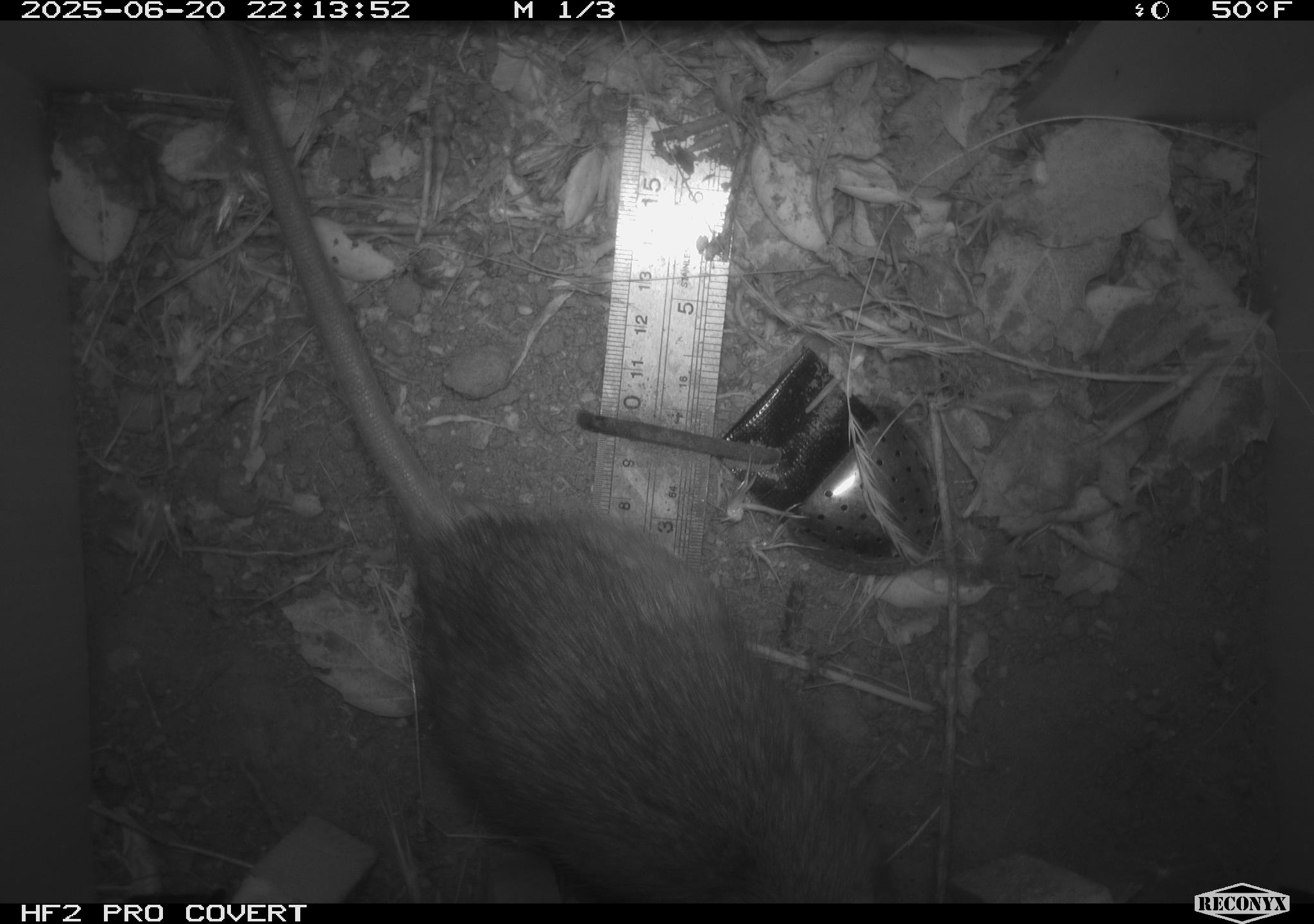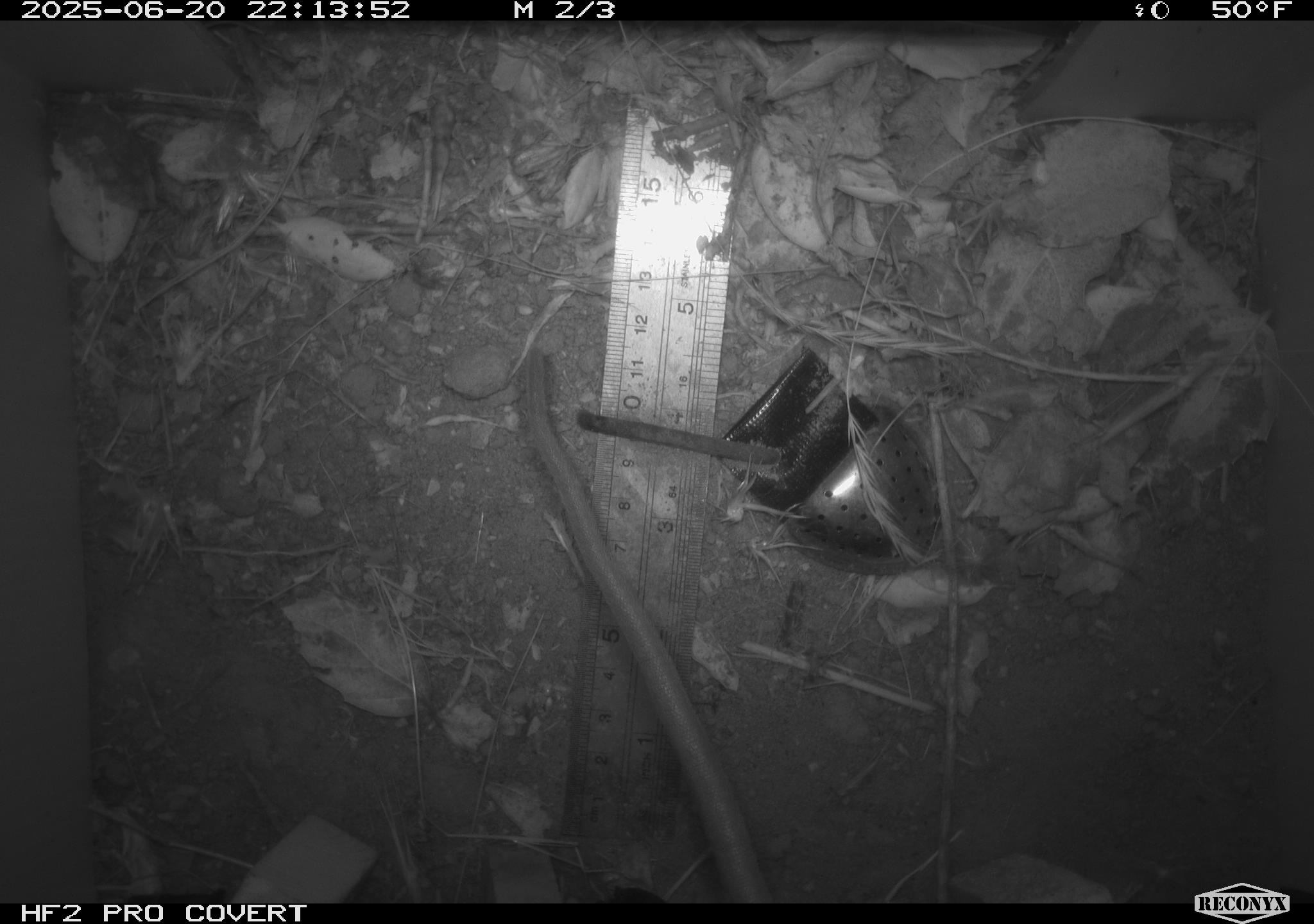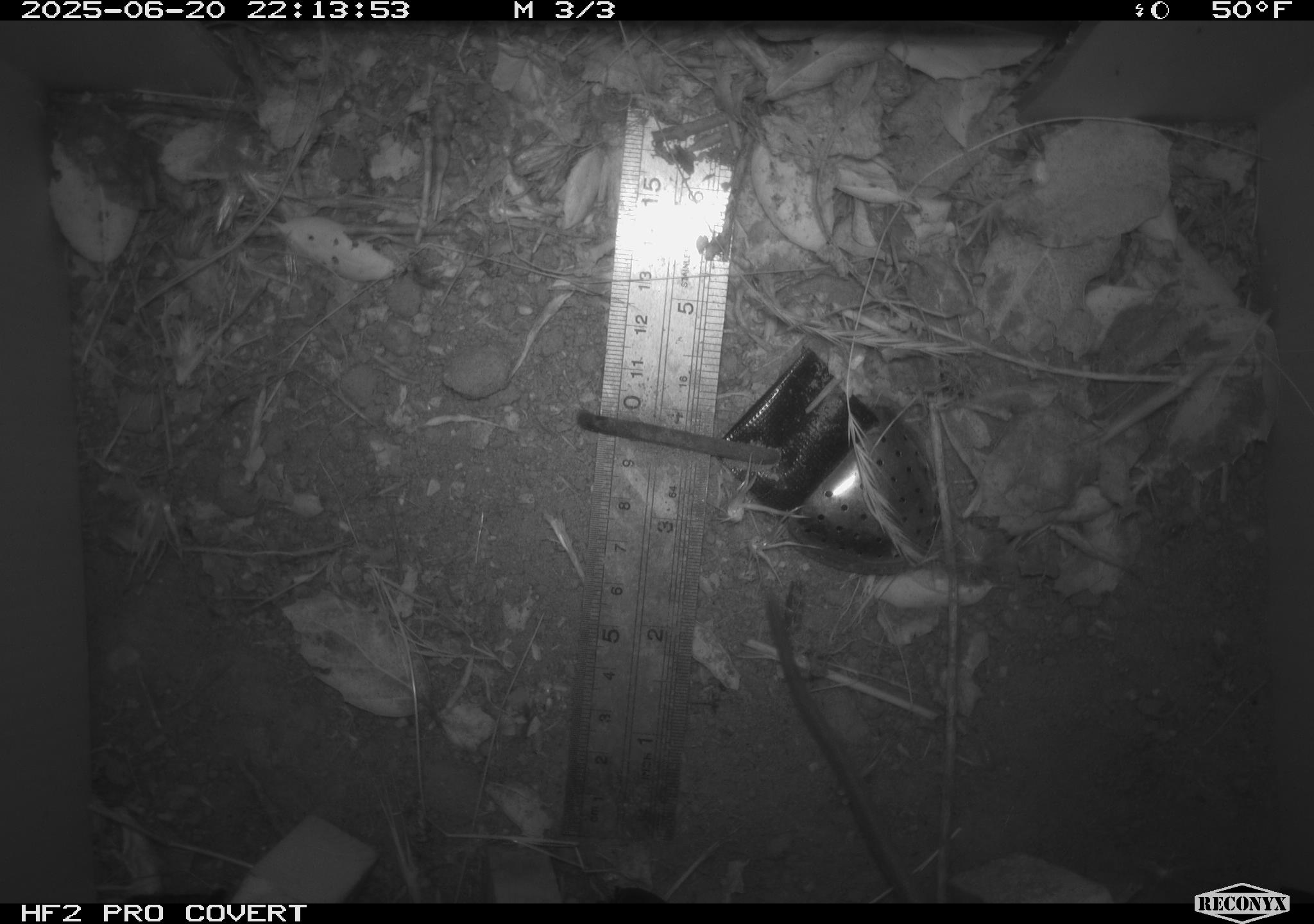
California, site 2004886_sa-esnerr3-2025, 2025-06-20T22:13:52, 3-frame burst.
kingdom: Animalia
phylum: Chordata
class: Mammalia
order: Rodentia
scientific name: Rodentia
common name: rodent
Rodent (Rodentia).